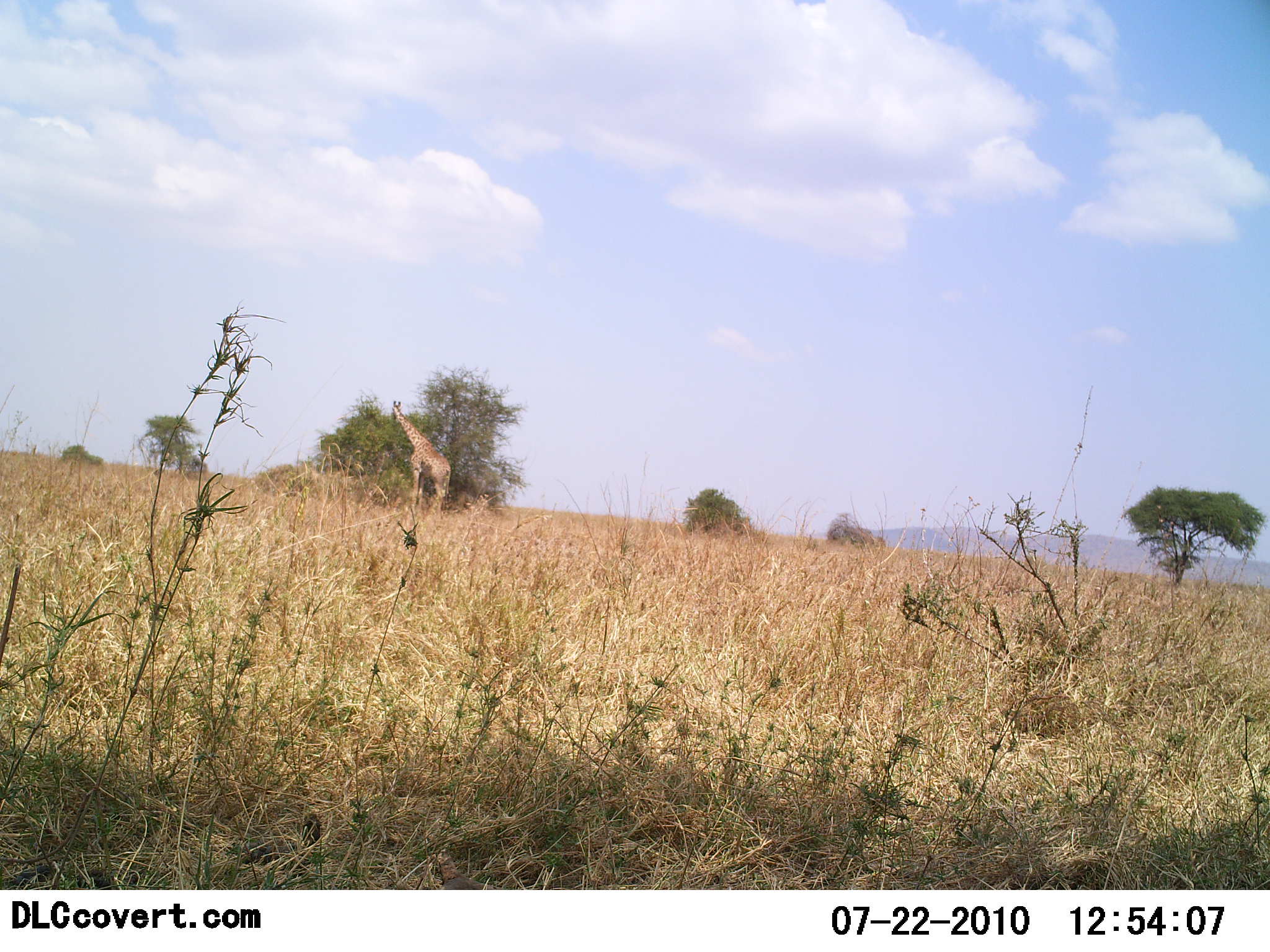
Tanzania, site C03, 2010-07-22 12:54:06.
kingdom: Animalia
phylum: Chordata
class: Mammalia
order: Artiodactyla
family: Giraffidae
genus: Giraffa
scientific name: Giraffa camelopardalis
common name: giraffe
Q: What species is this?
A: Giraffe (Giraffa camelopardalis).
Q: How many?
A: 1.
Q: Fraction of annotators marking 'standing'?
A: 47%.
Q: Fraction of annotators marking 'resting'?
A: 0%.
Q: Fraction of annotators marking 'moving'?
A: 0%.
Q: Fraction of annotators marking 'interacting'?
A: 0%.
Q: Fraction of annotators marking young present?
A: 0%.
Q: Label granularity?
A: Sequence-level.